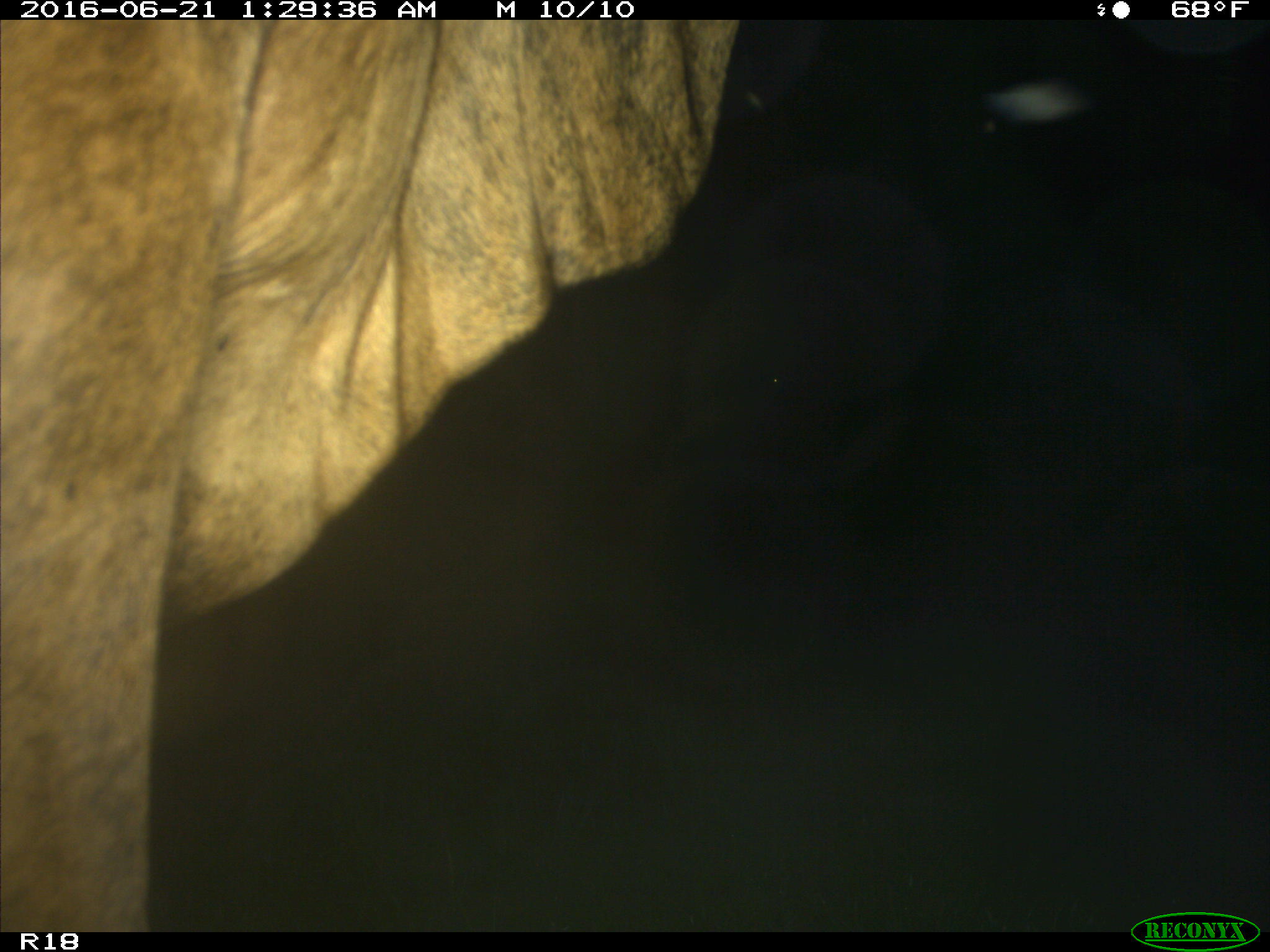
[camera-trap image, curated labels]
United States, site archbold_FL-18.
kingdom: Animalia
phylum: Chordata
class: Mammalia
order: Artiodactyla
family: Bovidae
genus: Bos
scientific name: Bos taurus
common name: domestic cow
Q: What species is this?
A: Bos taurus (domestic cow).